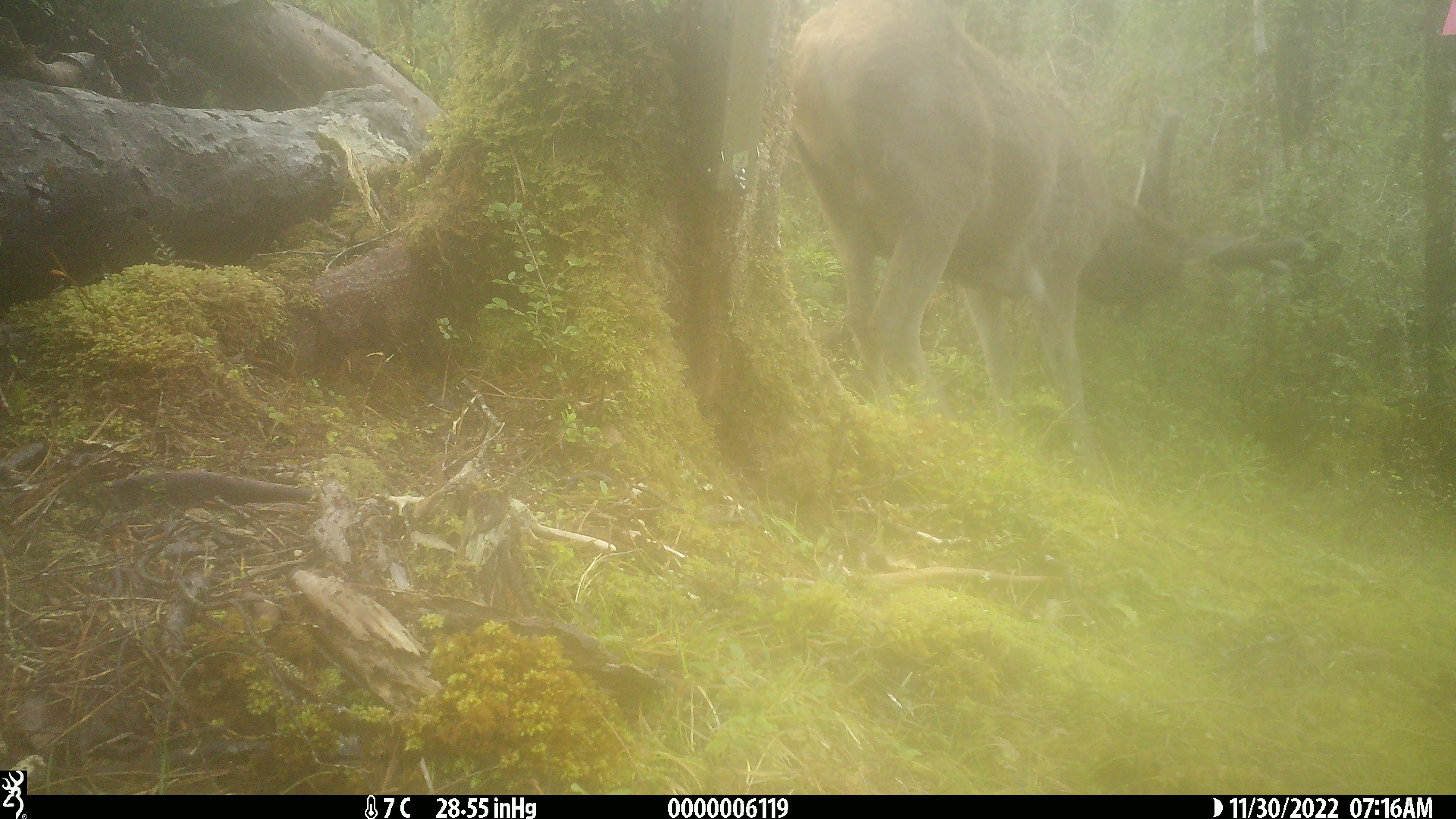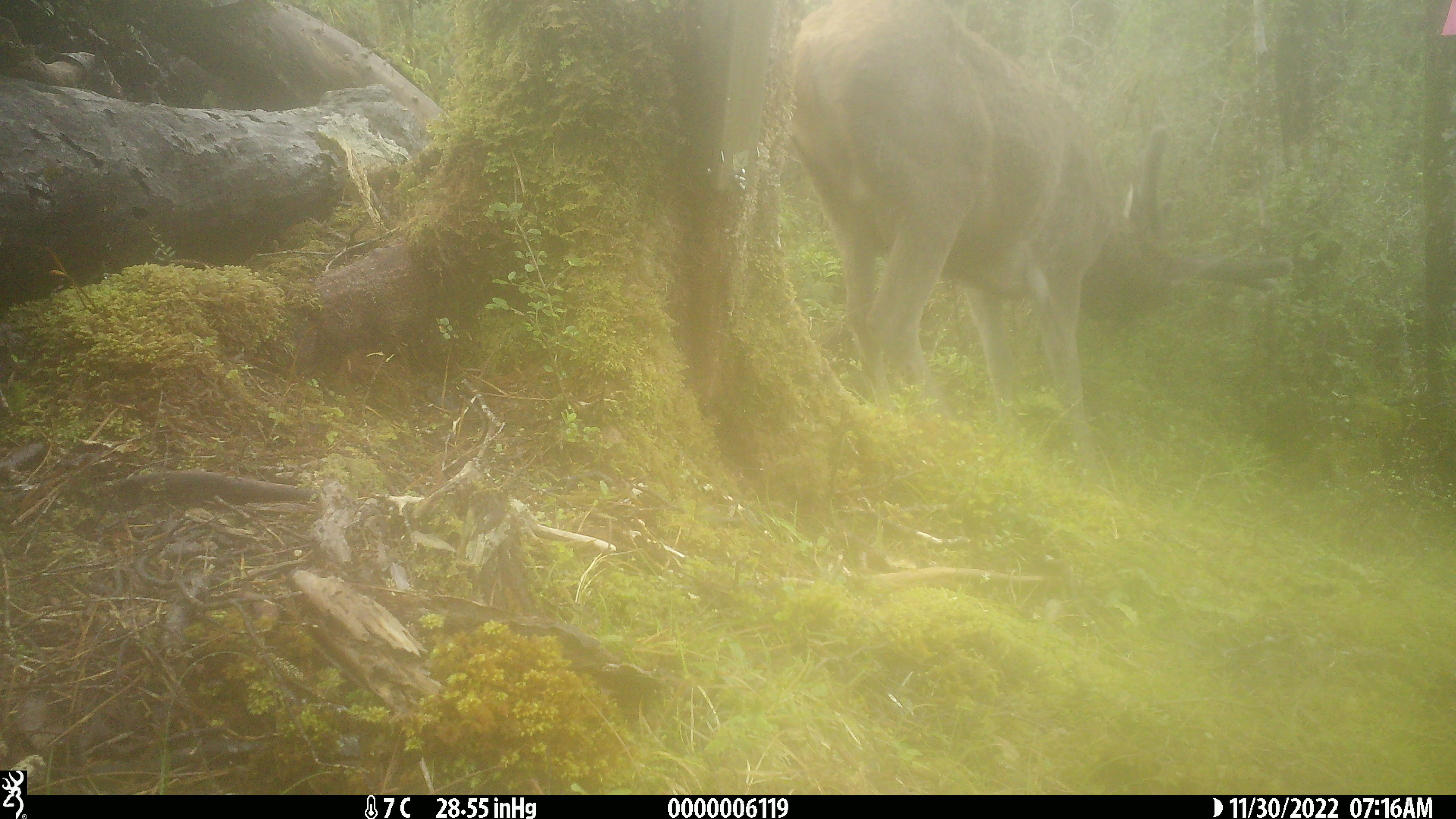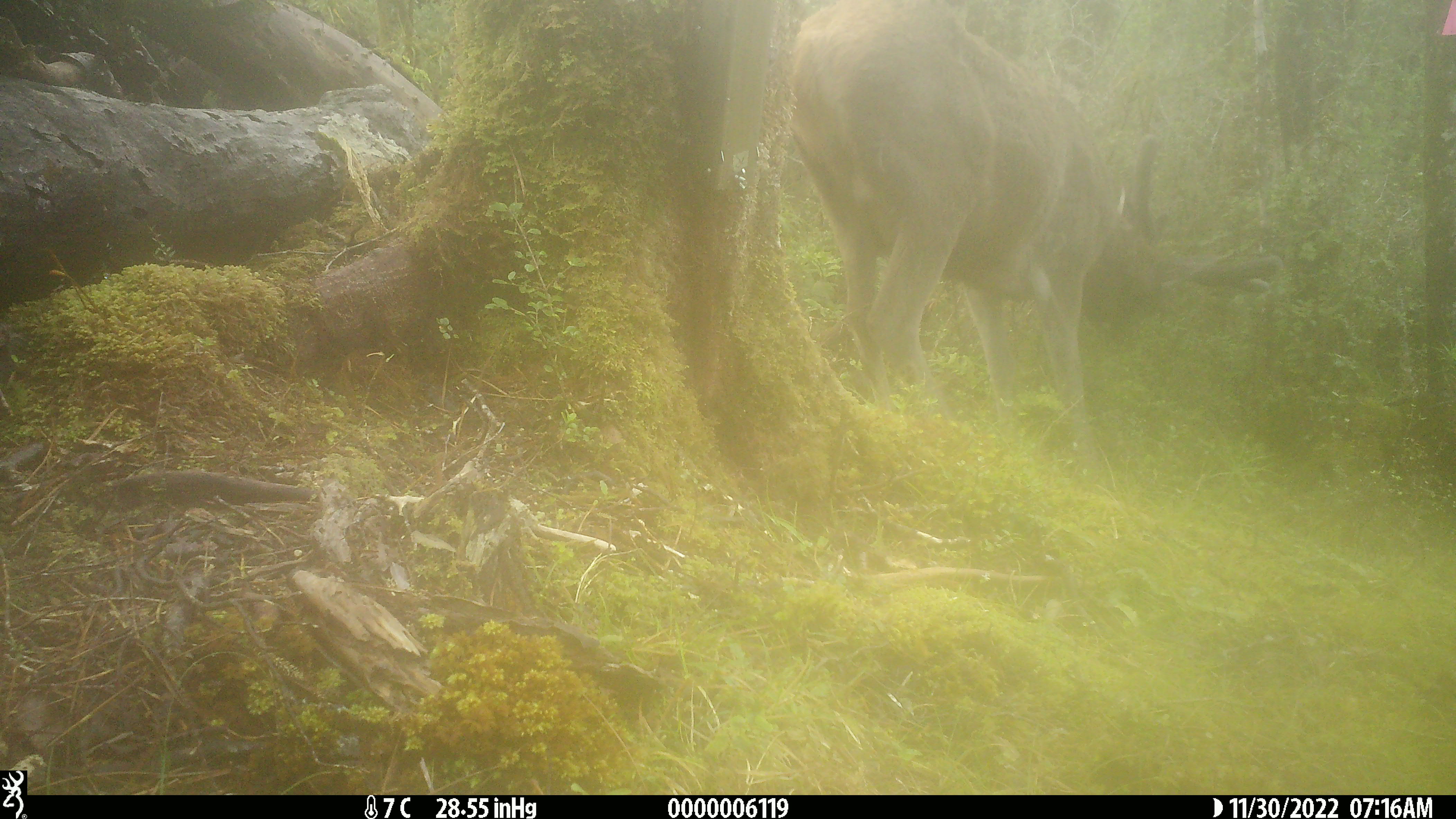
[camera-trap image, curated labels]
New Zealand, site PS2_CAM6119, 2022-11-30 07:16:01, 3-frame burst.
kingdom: Animalia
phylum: Chordata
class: Mammalia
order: Artiodactyla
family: Cervidae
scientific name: Cervidae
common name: deer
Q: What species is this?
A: Deer (Cervidae).